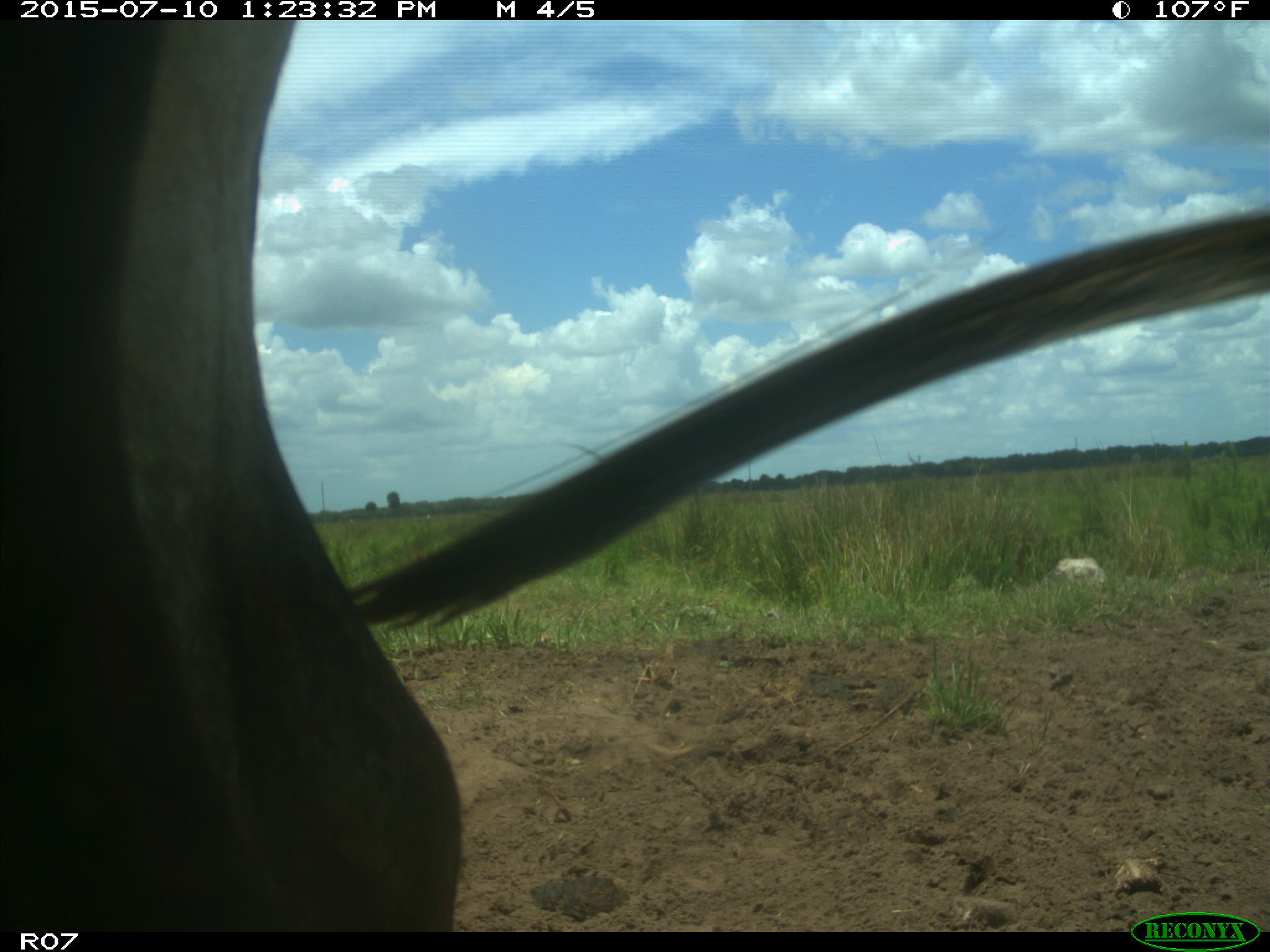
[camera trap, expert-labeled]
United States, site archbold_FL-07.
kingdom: Animalia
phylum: Chordata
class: Mammalia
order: Artiodactyla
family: Bovidae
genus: Bos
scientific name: Bos taurus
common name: domestic cow